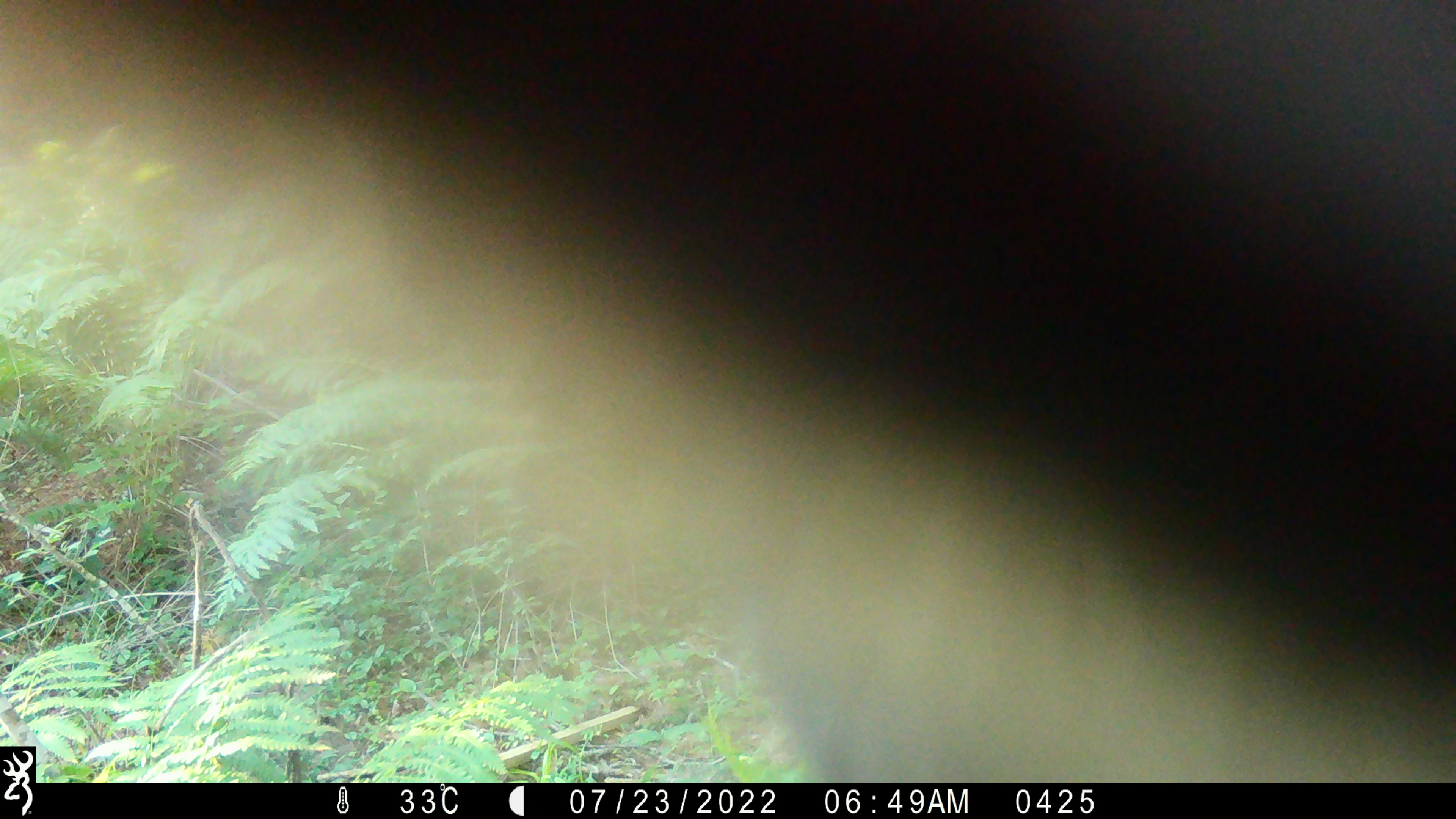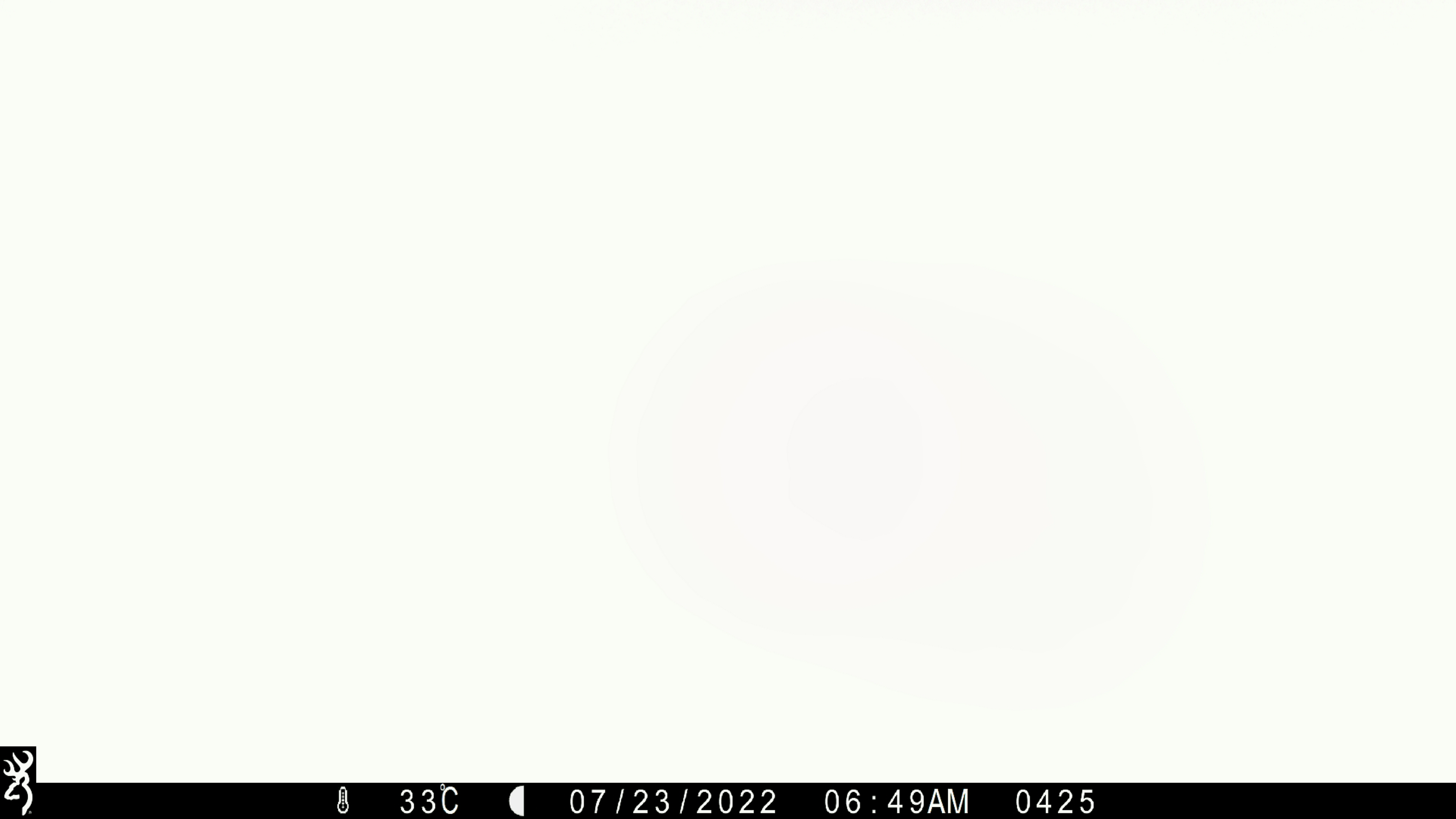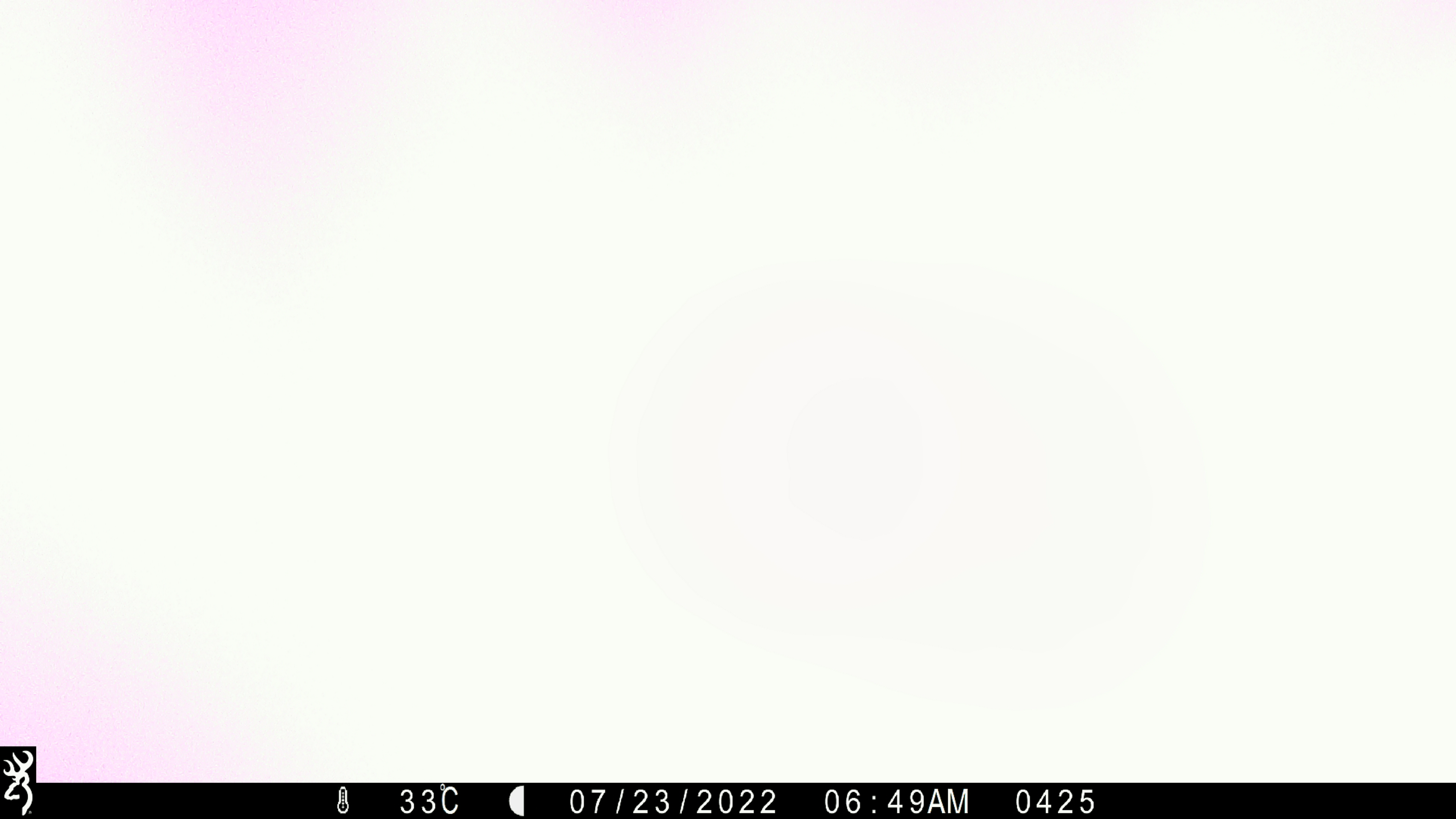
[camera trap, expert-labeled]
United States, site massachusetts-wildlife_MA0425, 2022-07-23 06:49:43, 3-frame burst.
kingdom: Animalia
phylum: Chordata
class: Mammalia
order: Carnivora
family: Ursidae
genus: Ursus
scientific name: Ursus americanus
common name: black bear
Black bear (Ursus americanus).